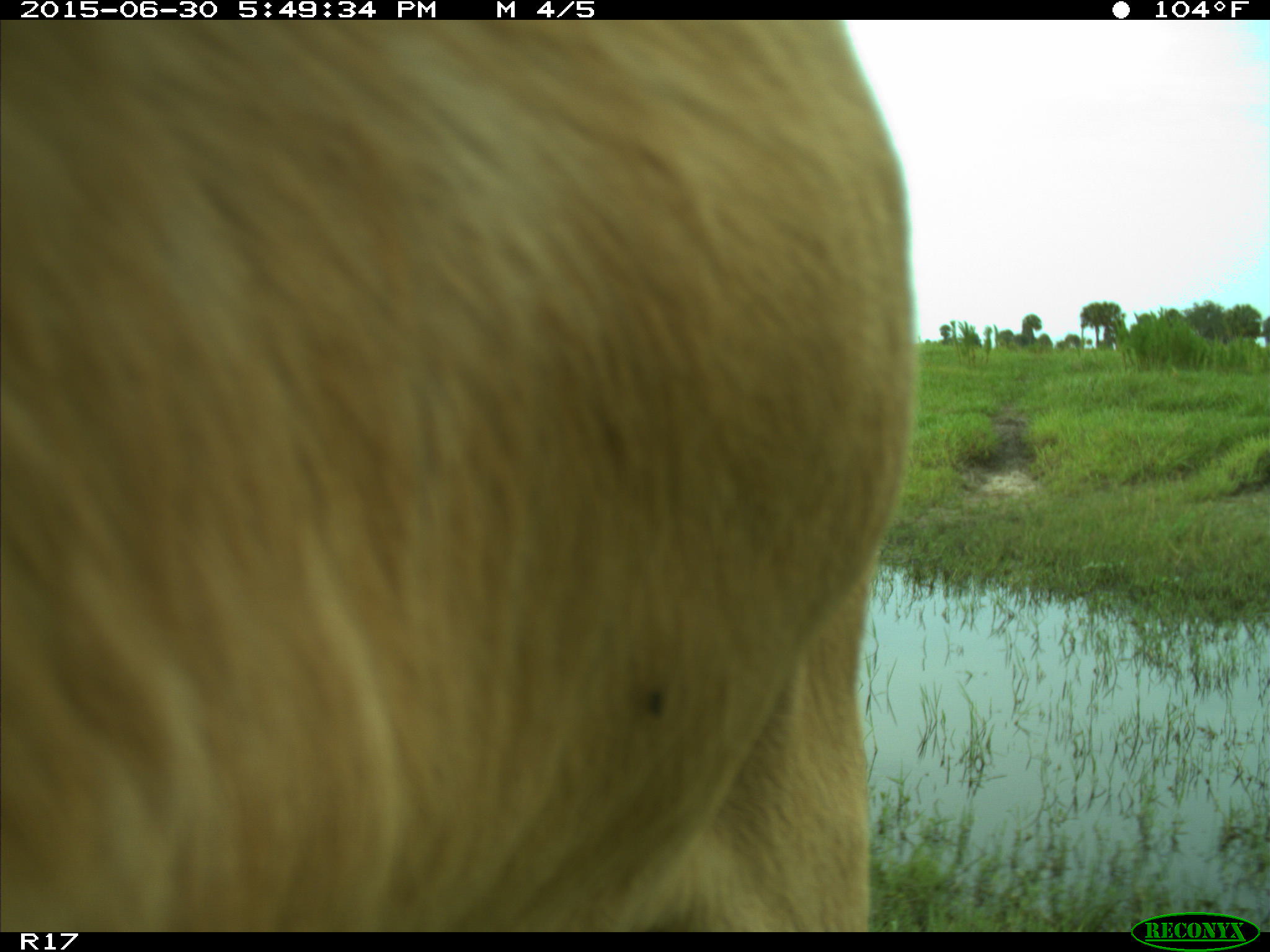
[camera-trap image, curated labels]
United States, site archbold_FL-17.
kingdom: Animalia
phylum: Chordata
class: Mammalia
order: Artiodactyla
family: Bovidae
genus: Bos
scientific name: Bos taurus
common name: domestic cow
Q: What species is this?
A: Bos taurus (domestic cow).